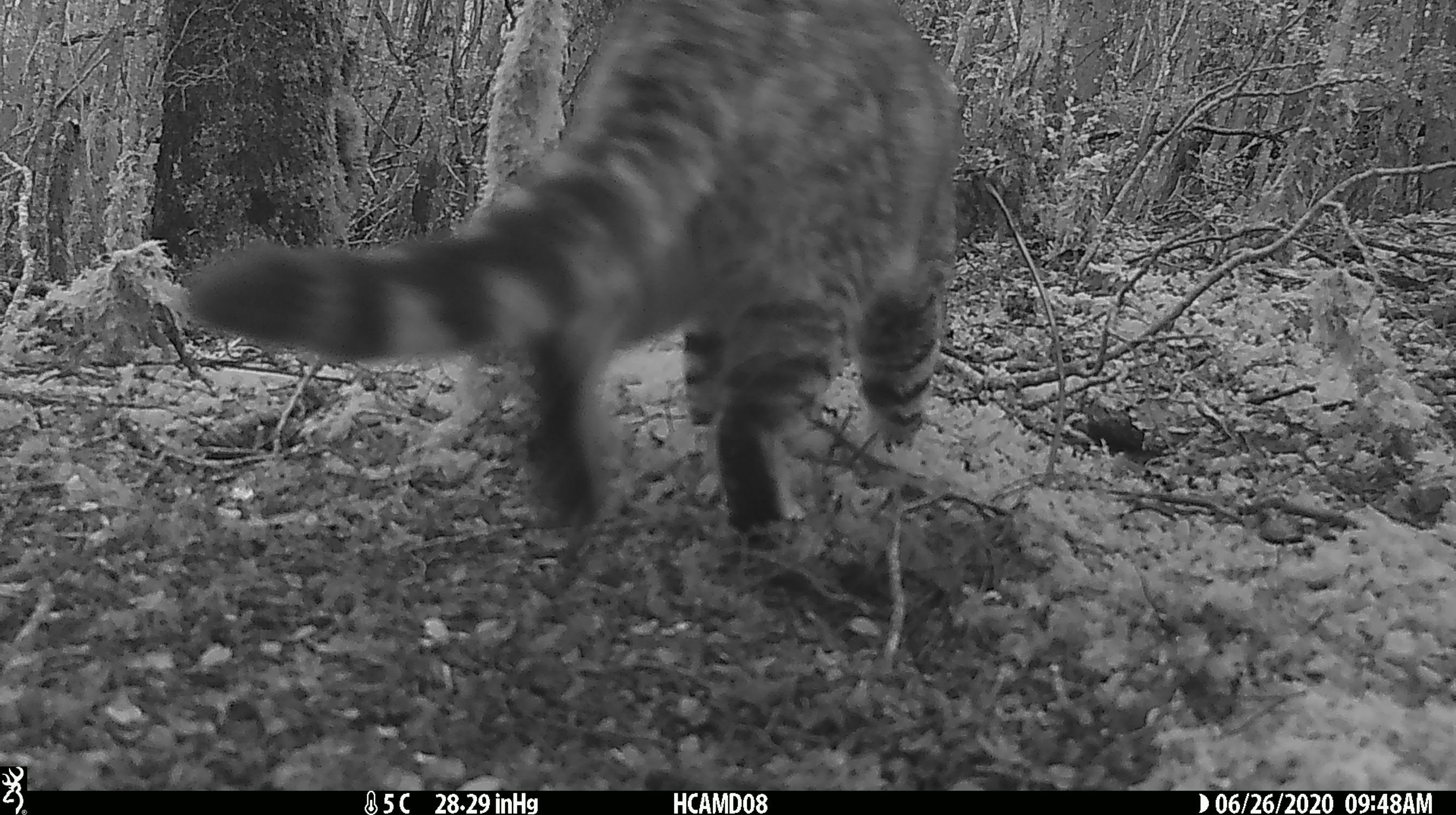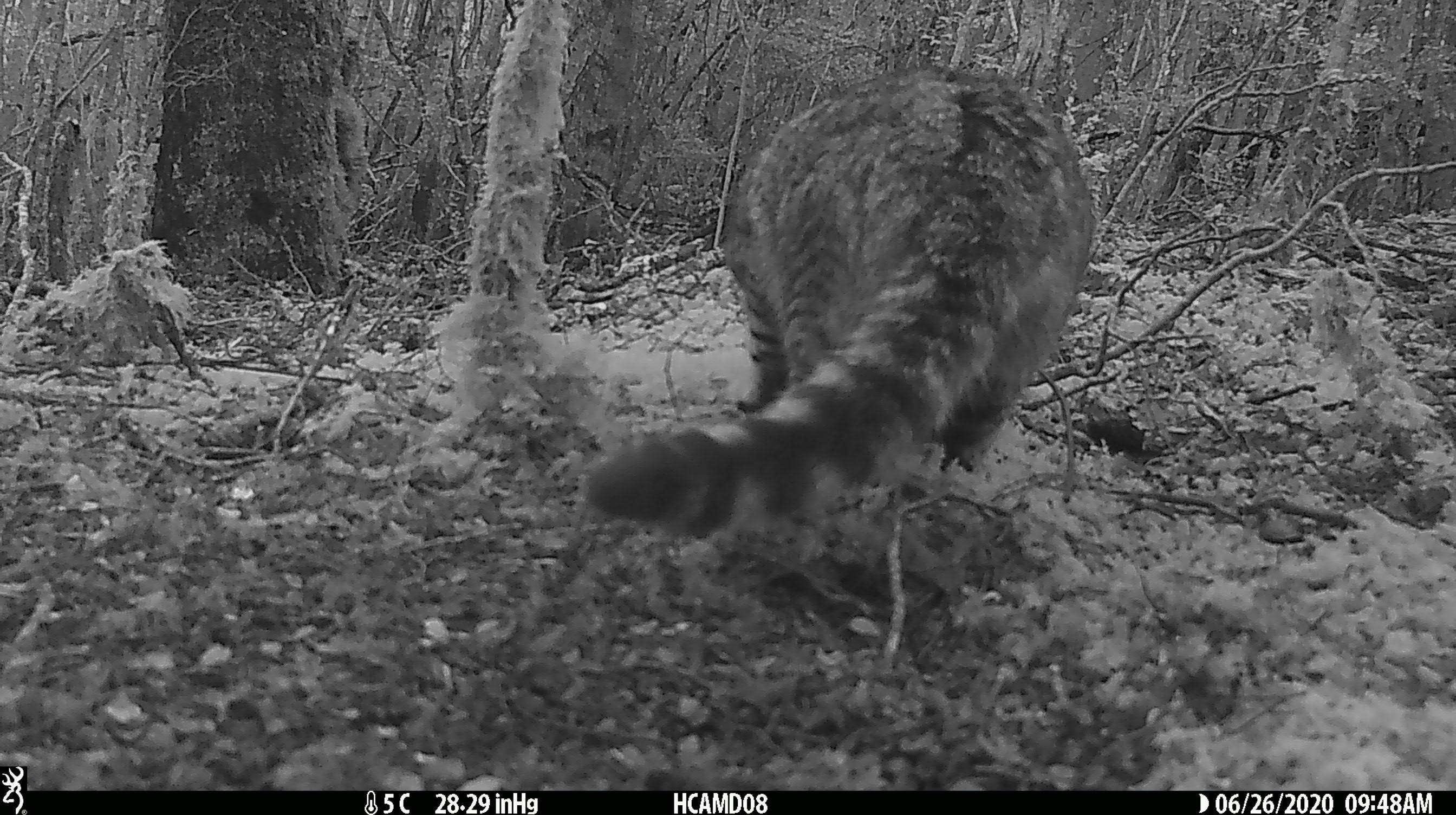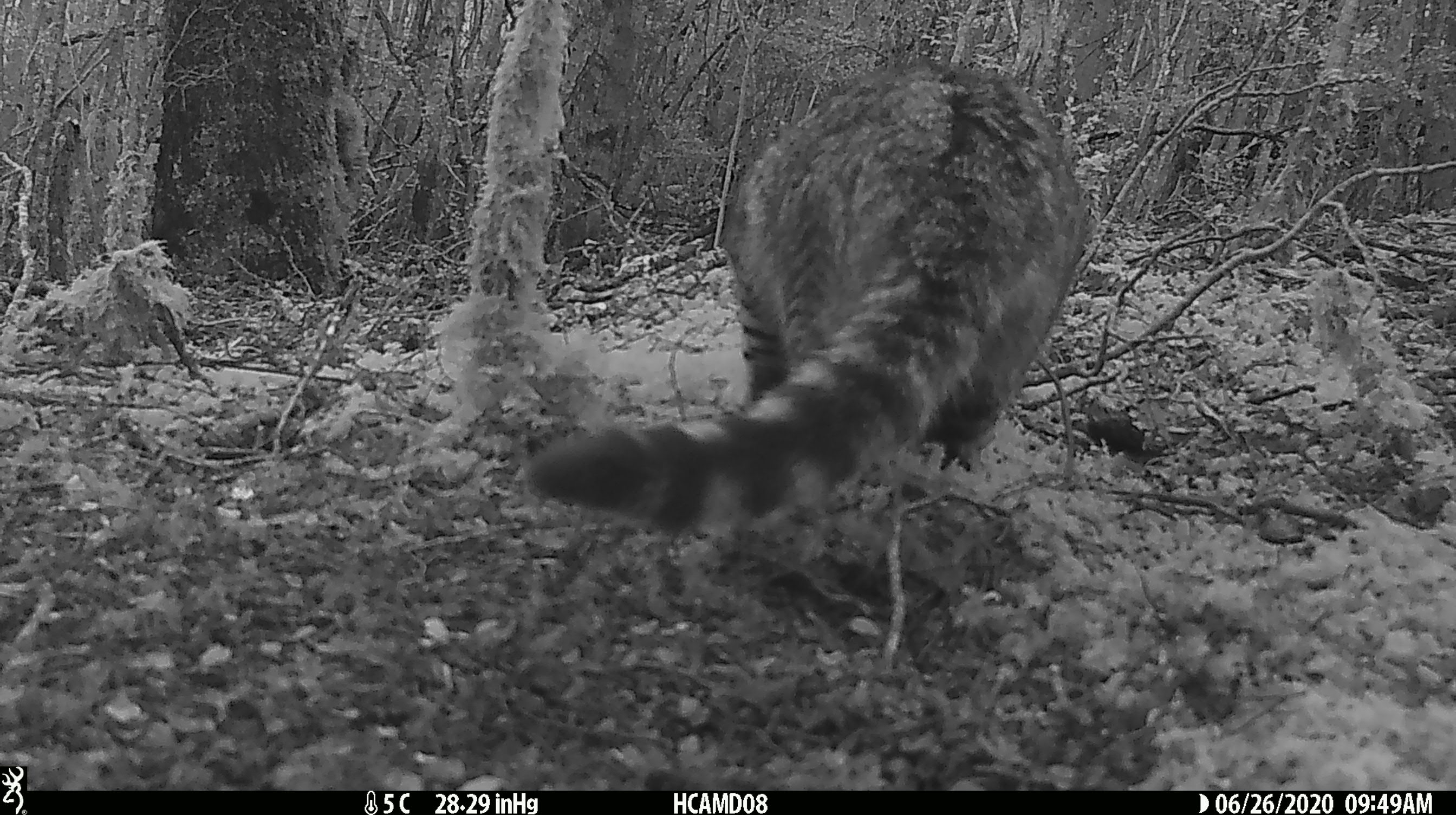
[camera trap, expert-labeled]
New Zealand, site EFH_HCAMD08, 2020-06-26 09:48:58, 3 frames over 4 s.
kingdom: Animalia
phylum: Chordata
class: Mammalia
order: Carnivora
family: Felidae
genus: Felis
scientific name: Felis catus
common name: domestic cat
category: cat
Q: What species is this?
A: Cat (domestic cat) (Felis catus).